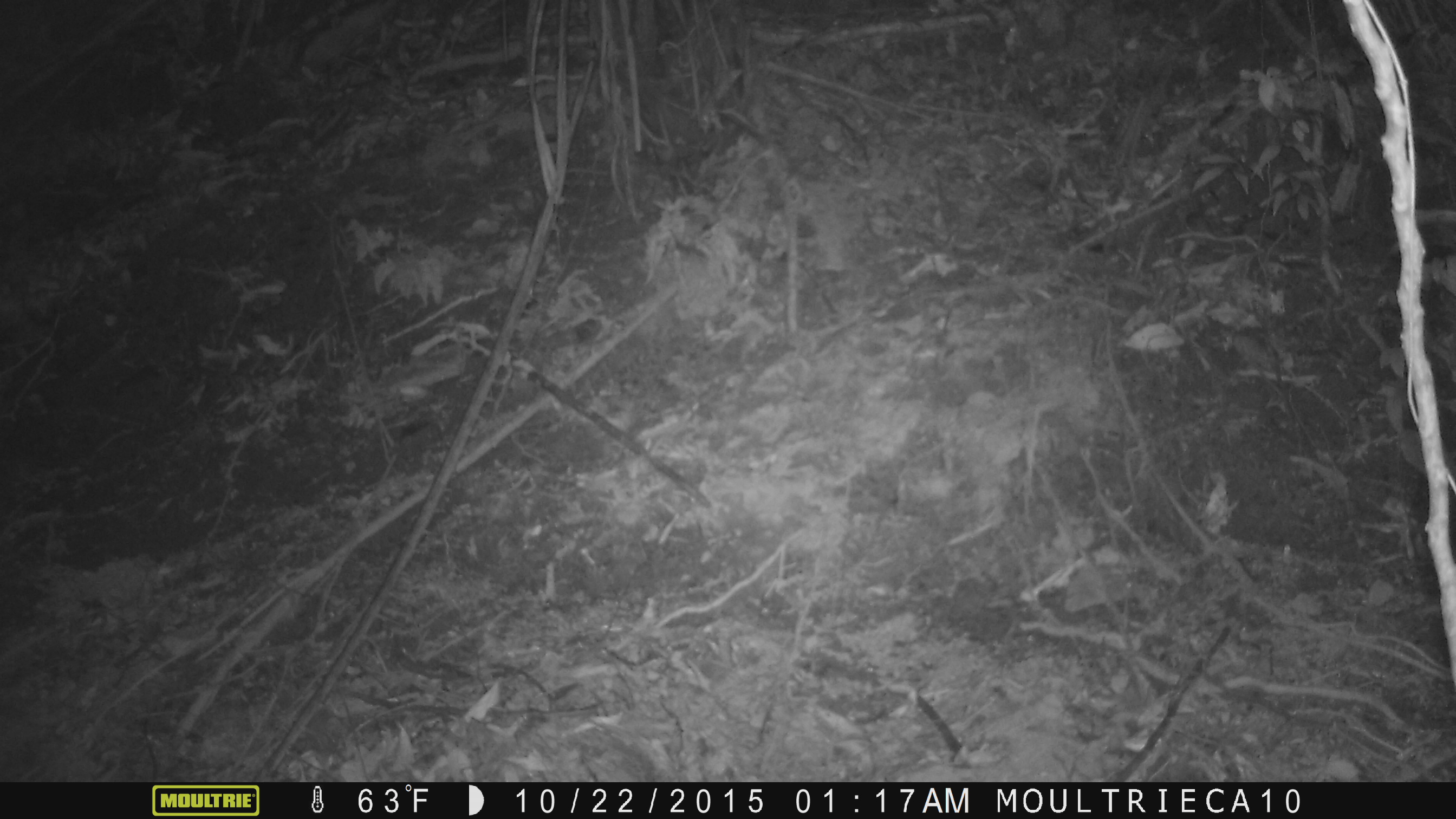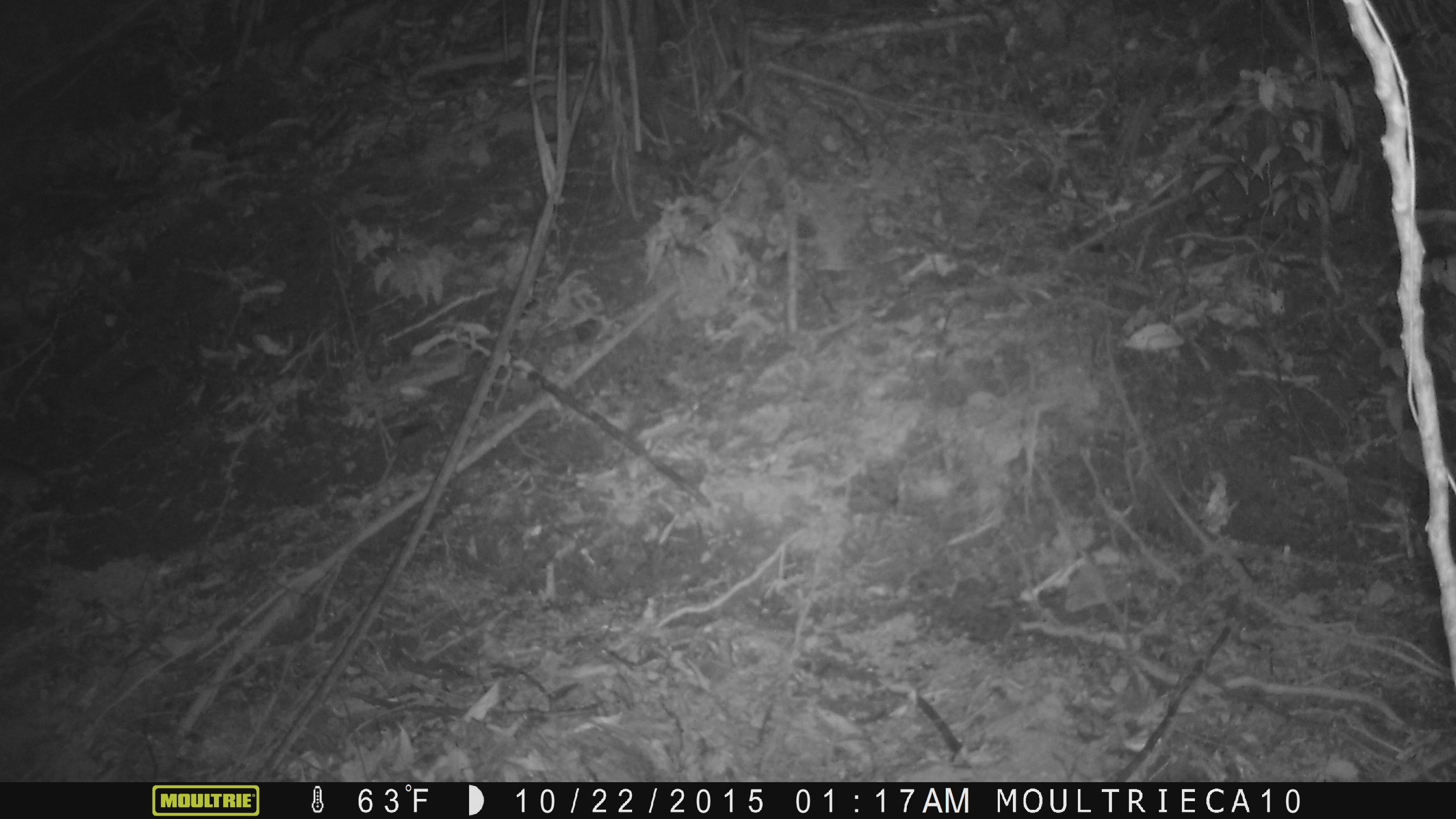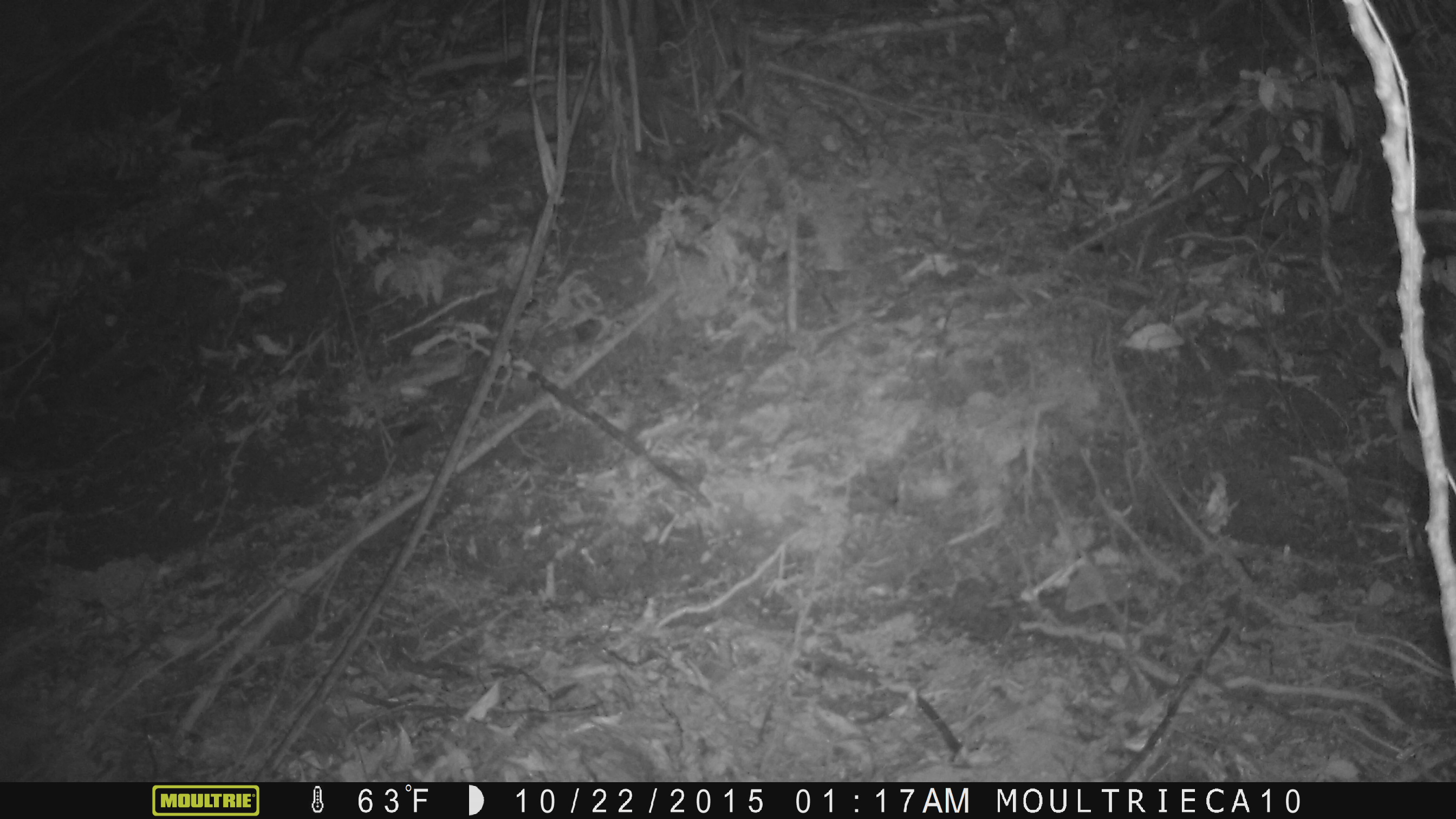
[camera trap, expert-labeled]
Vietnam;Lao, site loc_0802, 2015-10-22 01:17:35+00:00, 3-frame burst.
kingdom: Animalia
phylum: Chordata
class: Mammalia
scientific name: Mammalia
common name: mammal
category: unidentified small mammal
Unidentified small mammal (mammal) (Mammalia). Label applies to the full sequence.